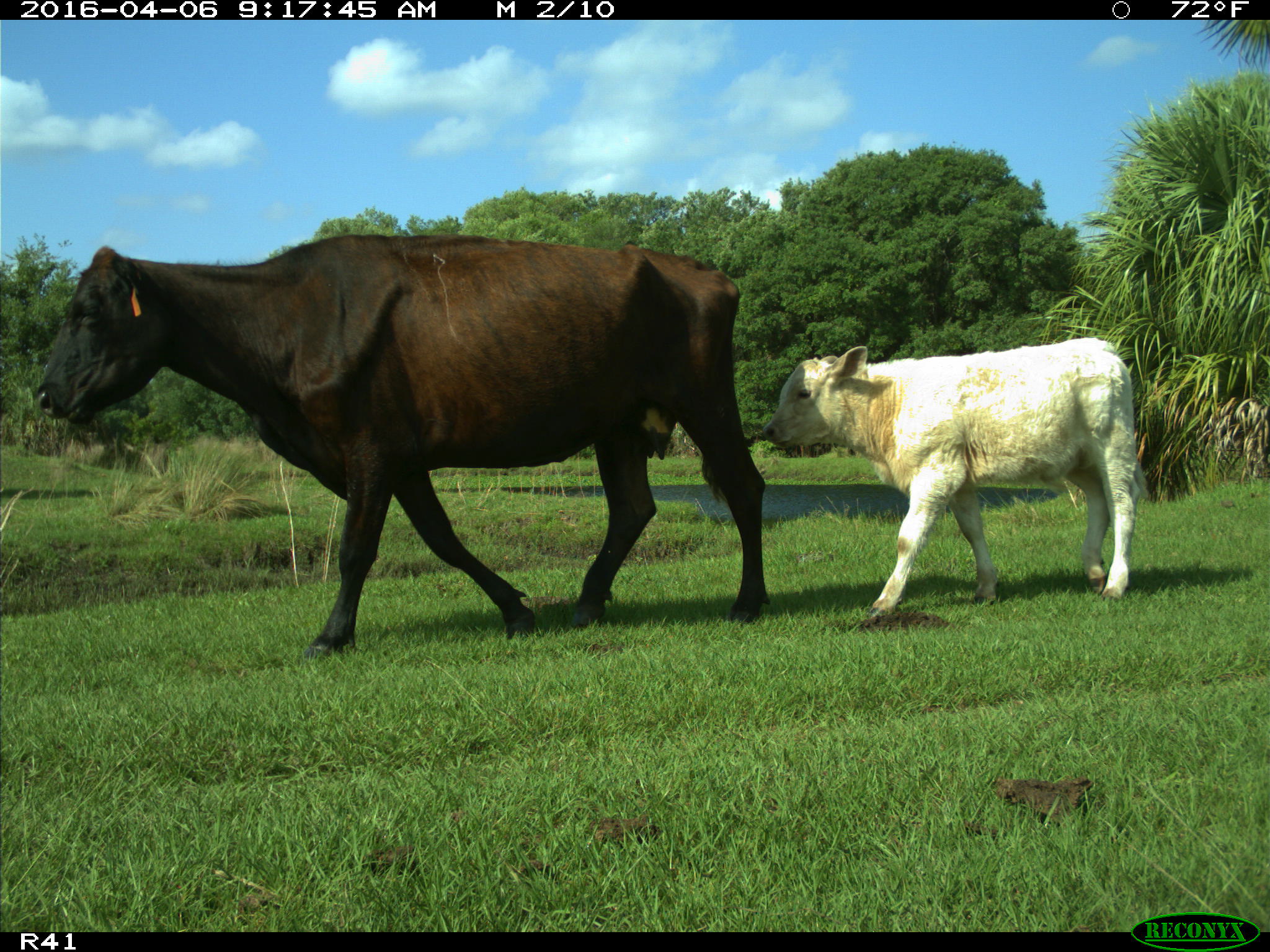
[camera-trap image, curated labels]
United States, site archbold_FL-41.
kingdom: Animalia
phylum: Chordata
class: Mammalia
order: Artiodactyla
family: Bovidae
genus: Bos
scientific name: Bos taurus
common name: domestic cow